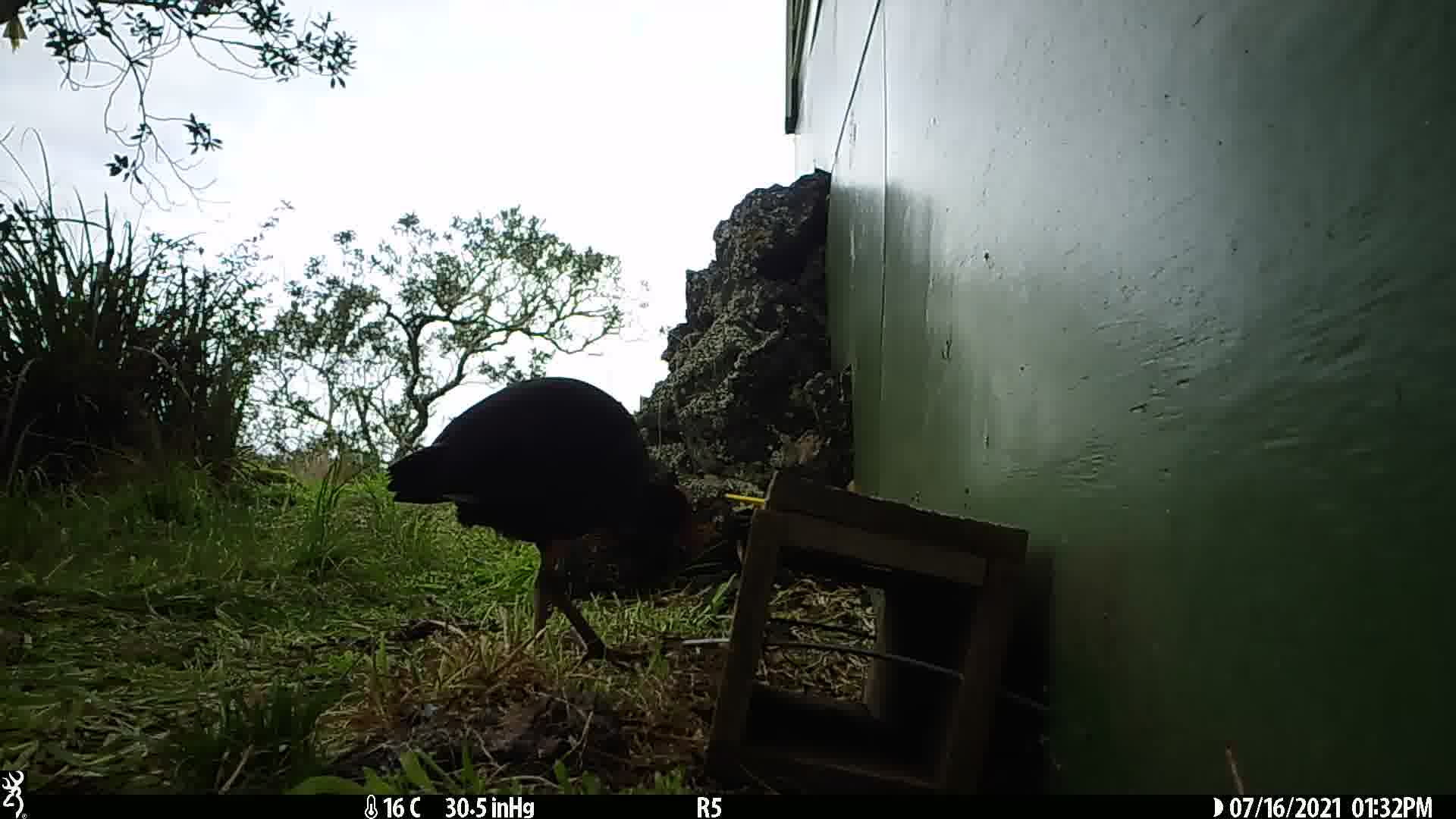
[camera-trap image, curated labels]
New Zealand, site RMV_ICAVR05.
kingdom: Animalia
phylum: Chordata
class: Aves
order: Gruiformes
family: Rallidae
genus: Porphyrio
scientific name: Porphyrio melanotus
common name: australasian swamphen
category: pukeko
Pukeko (australasian swamphen) (Porphyrio melanotus).